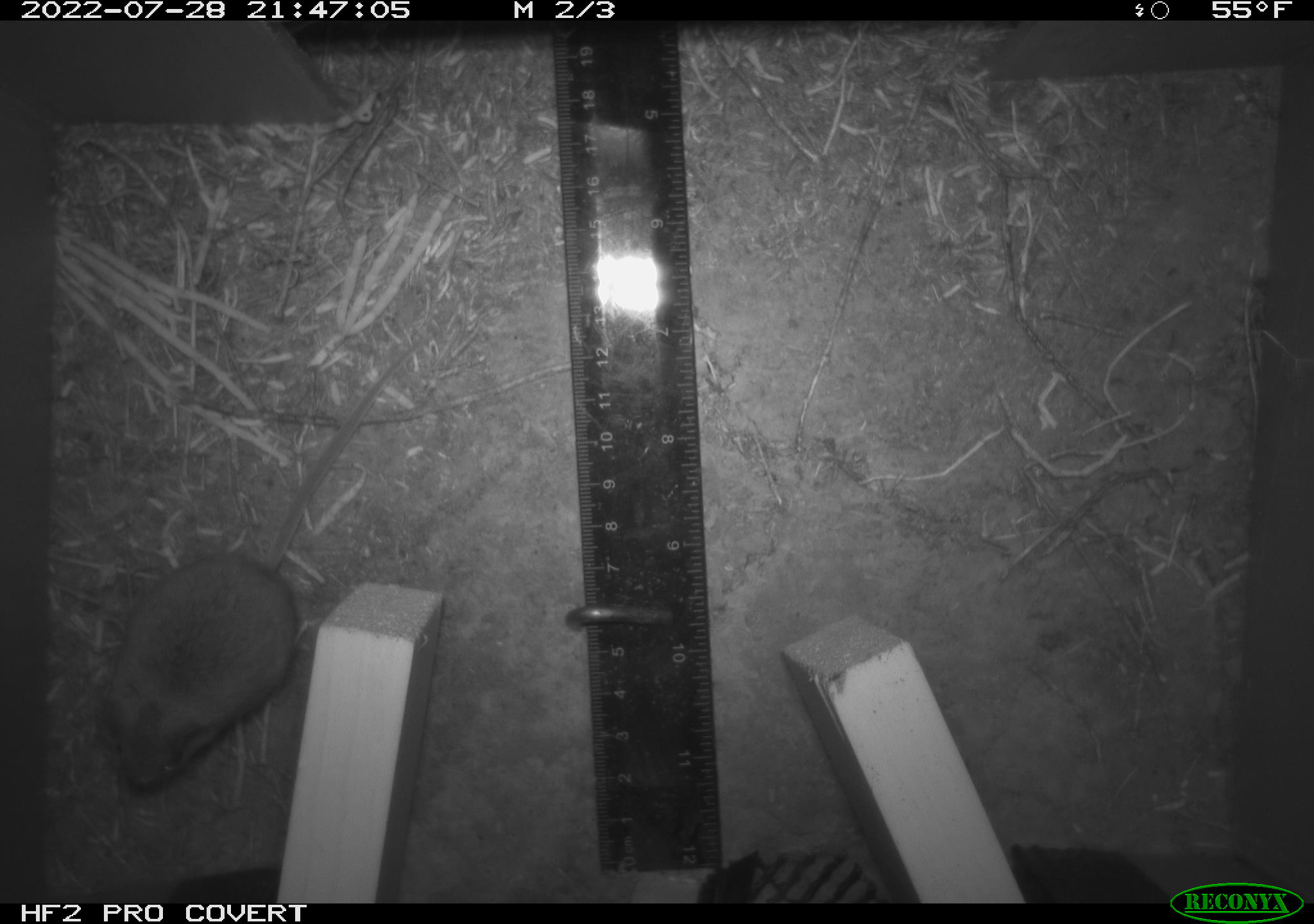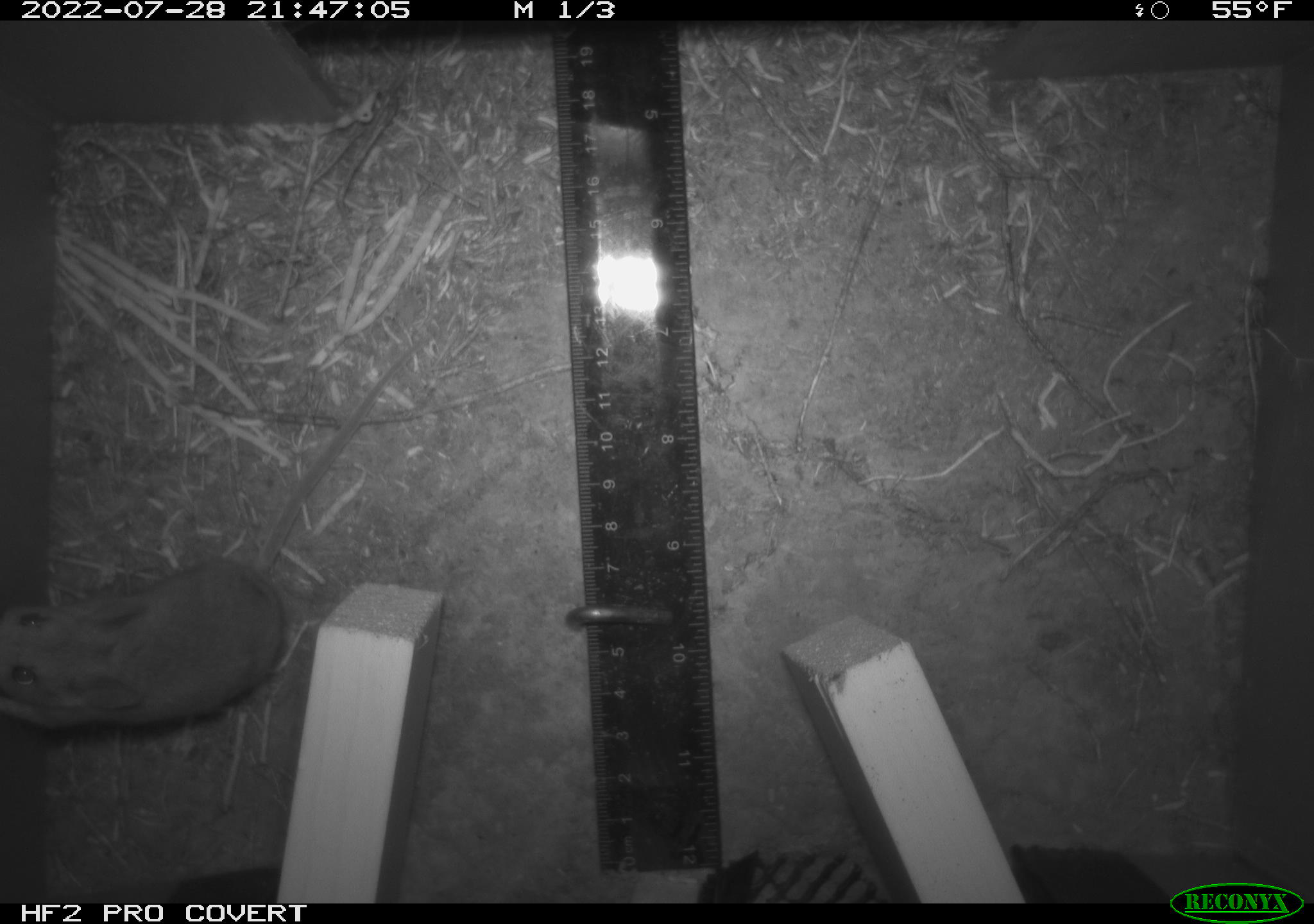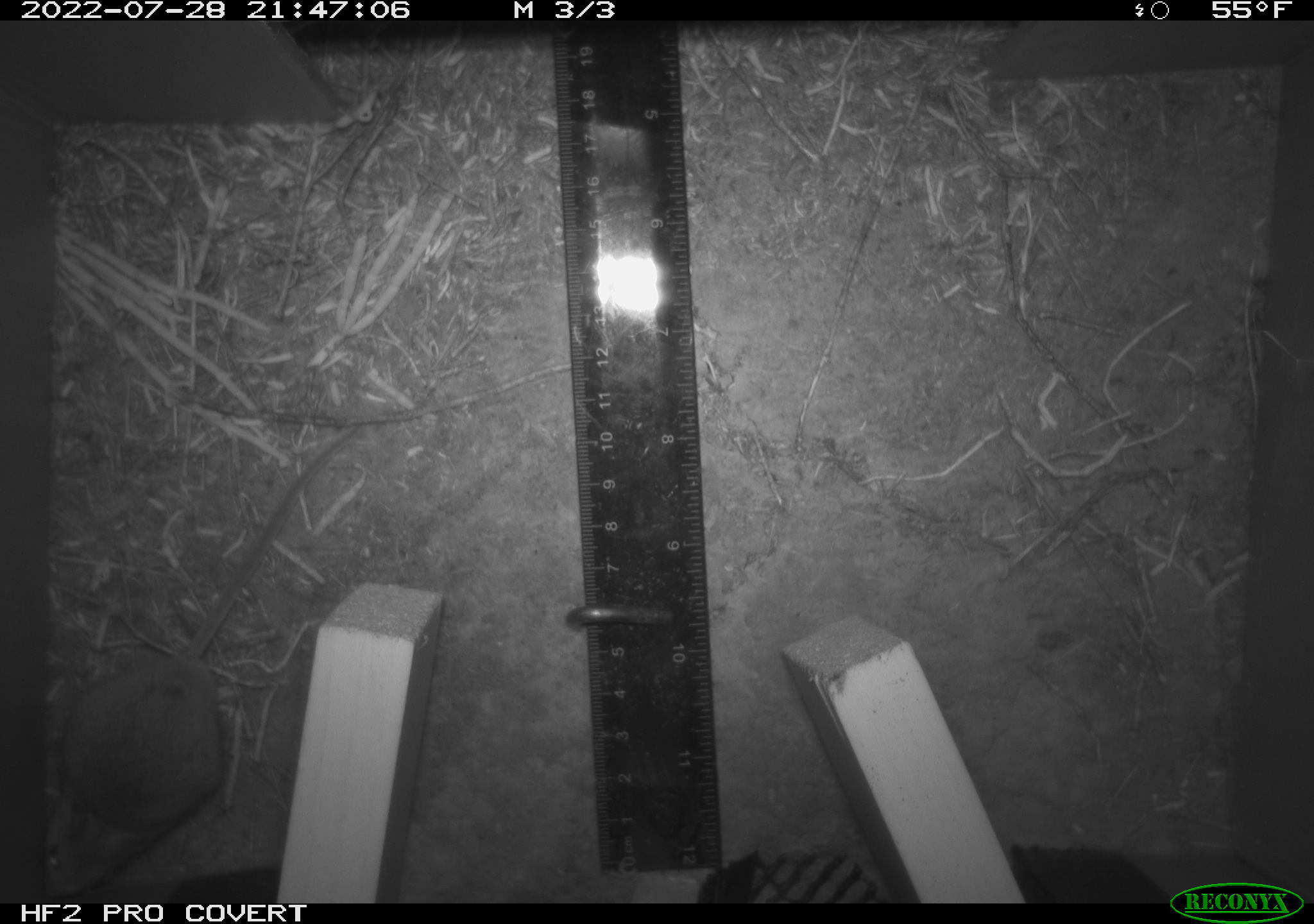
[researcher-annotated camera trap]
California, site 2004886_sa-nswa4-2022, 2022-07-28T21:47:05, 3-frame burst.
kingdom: Animalia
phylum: Chordata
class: Mammalia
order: Rodentia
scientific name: Rodentia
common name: rodent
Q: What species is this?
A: Rodent (Rodentia).